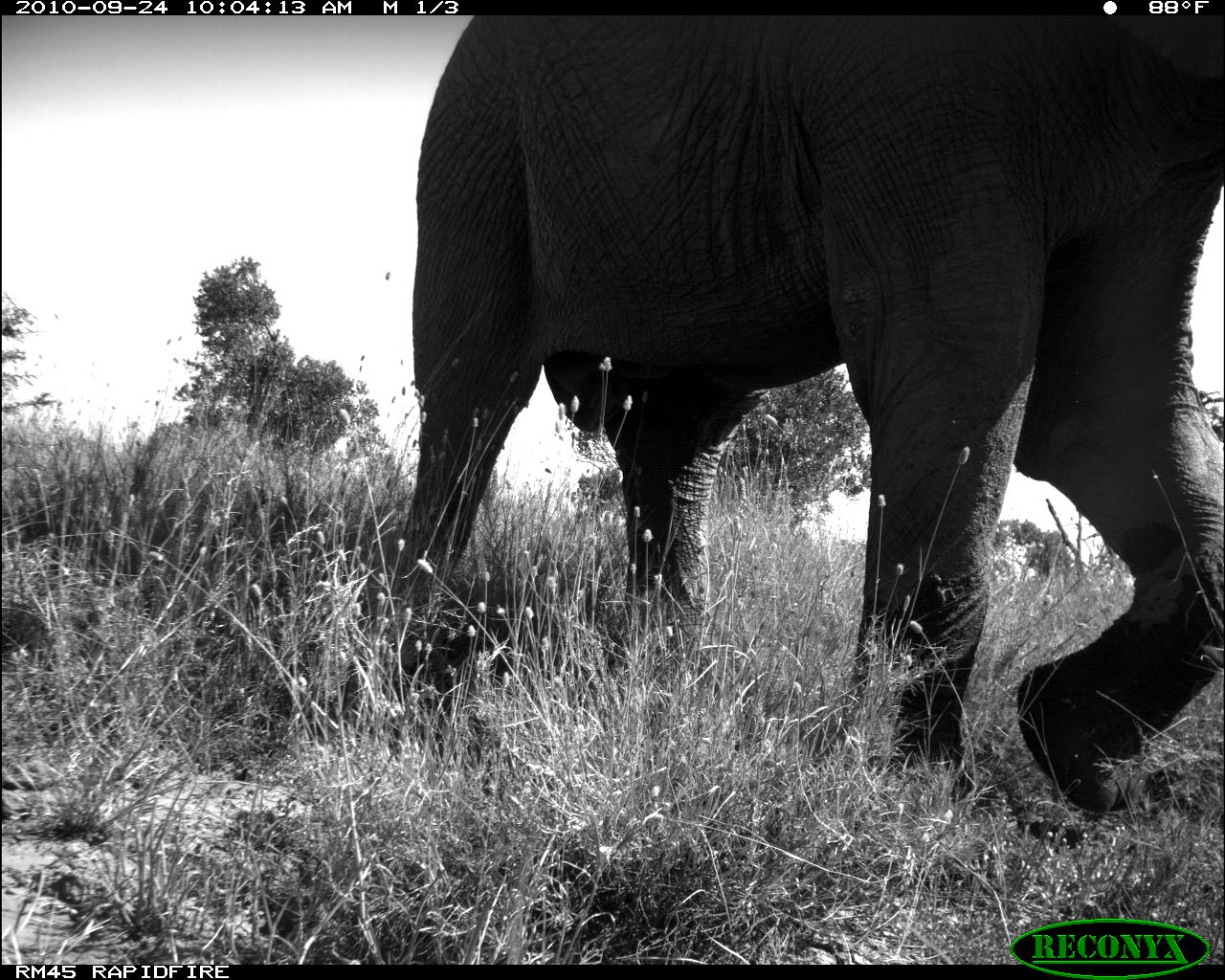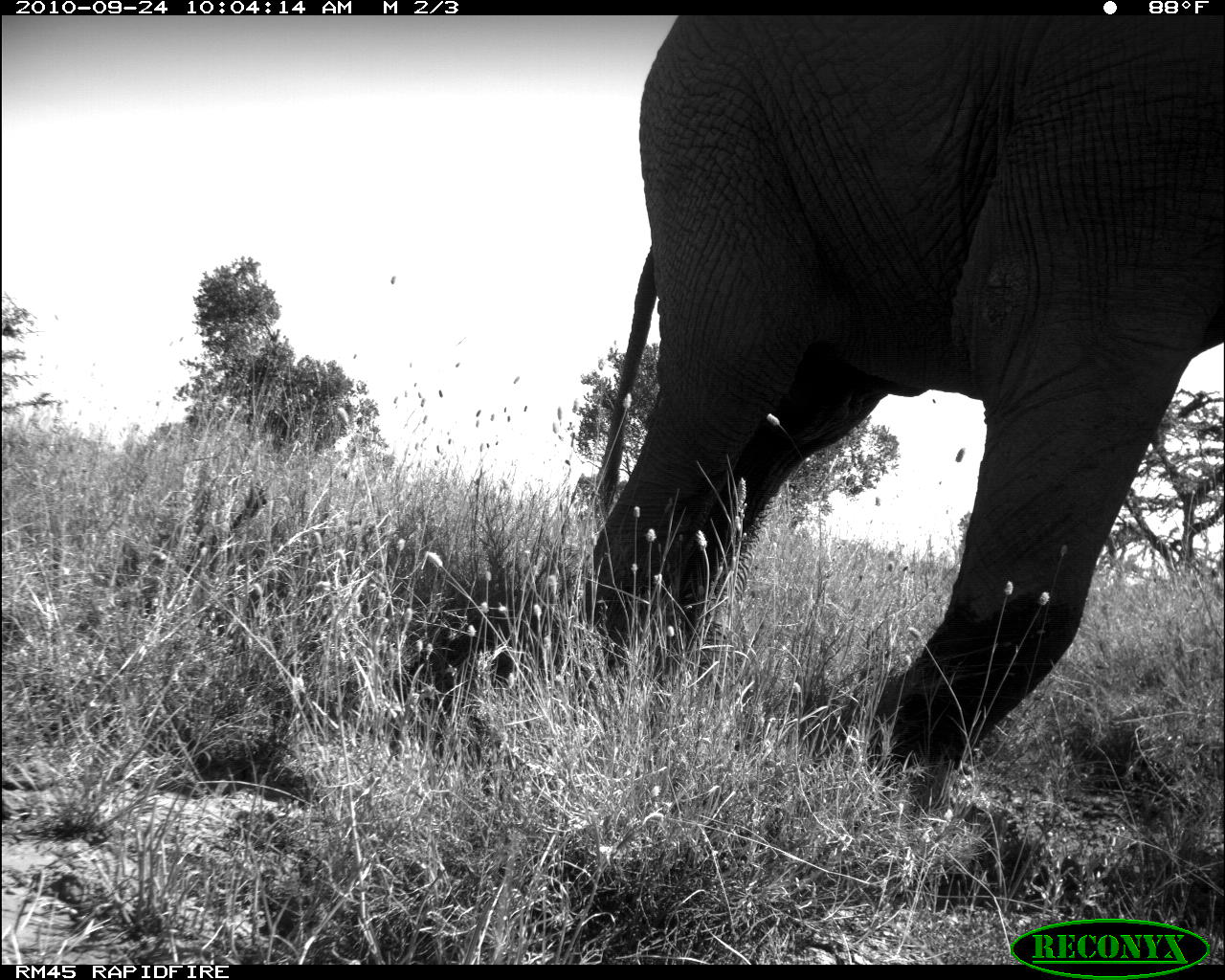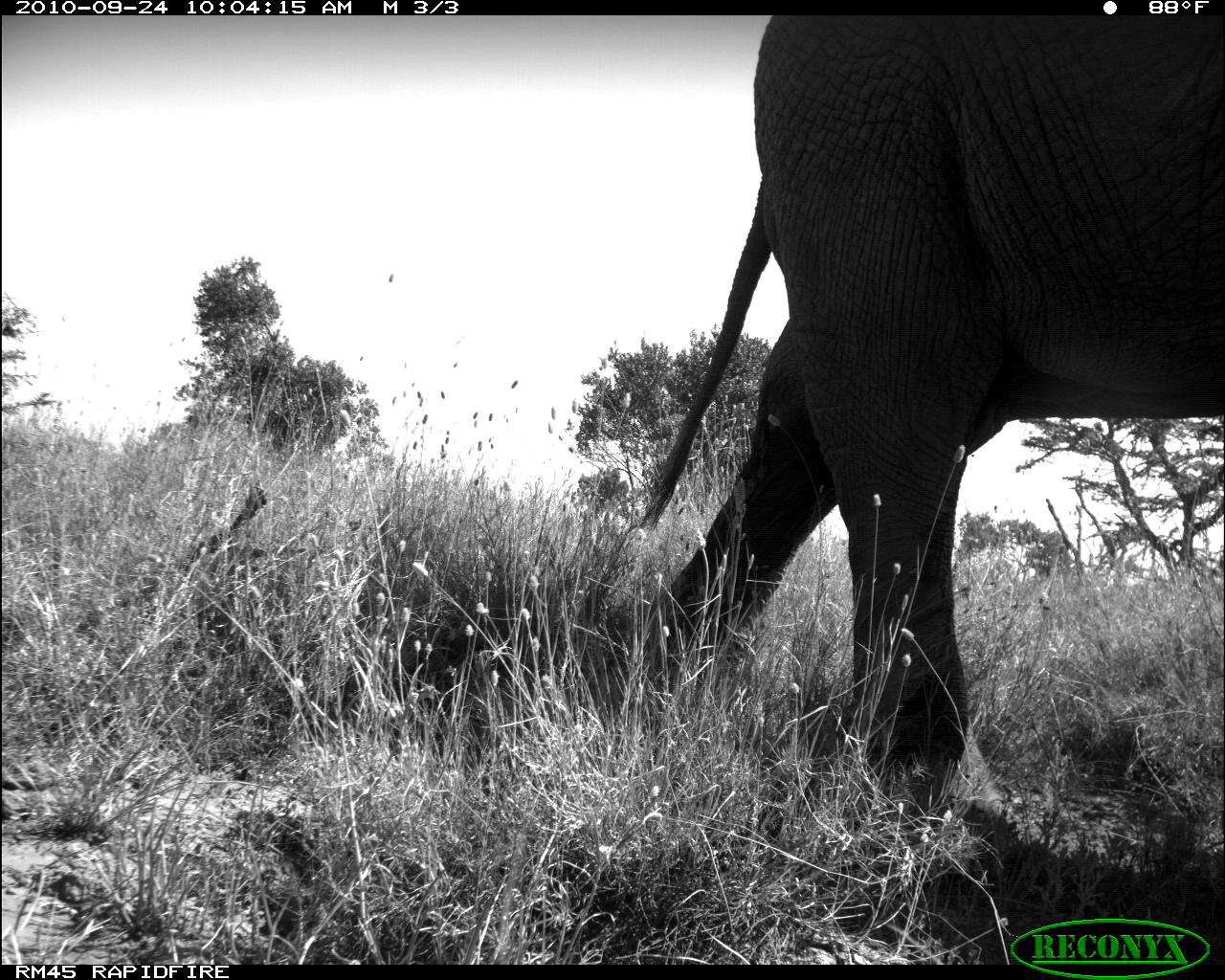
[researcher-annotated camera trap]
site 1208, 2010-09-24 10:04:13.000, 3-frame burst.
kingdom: Animalia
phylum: Chordata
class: Mammalia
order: Proboscidea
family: Elephantidae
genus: Loxodonta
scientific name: Loxodonta africana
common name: african bush elephant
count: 1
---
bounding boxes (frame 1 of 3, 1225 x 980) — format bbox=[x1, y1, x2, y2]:
loxodonta africana: bbox=[386, 16, 1225, 814]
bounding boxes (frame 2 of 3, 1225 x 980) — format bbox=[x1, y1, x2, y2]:
loxodonta africana: bbox=[581, 8, 1219, 775]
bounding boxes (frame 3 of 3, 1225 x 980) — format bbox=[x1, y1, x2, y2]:
loxodonta africana: bbox=[636, 14, 1225, 815]